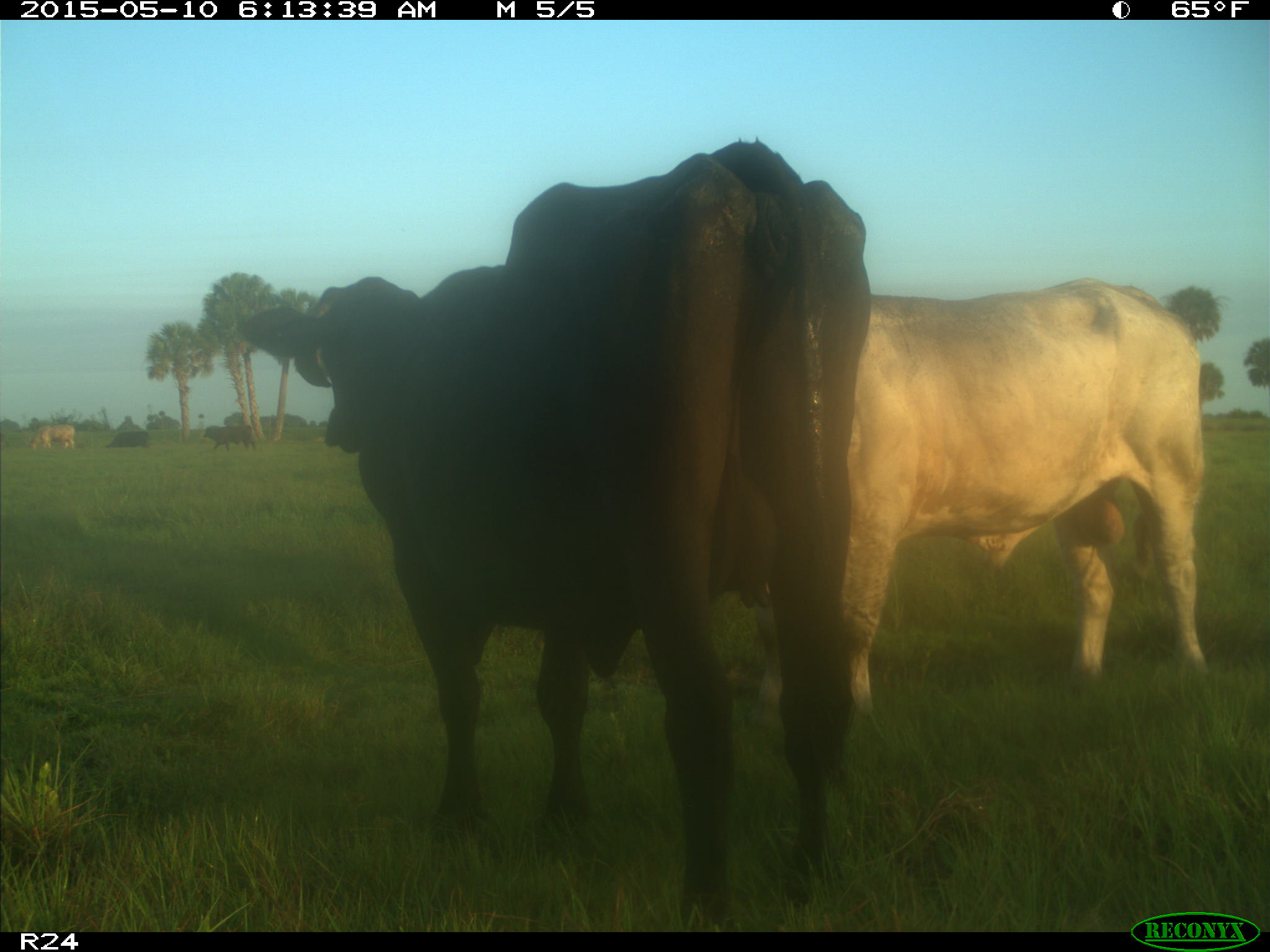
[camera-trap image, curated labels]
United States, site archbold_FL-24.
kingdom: Animalia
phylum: Chordata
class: Mammalia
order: Artiodactyla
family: Bovidae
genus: Bos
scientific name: Bos taurus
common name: domestic cow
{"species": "Bos taurus (domestic cow)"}